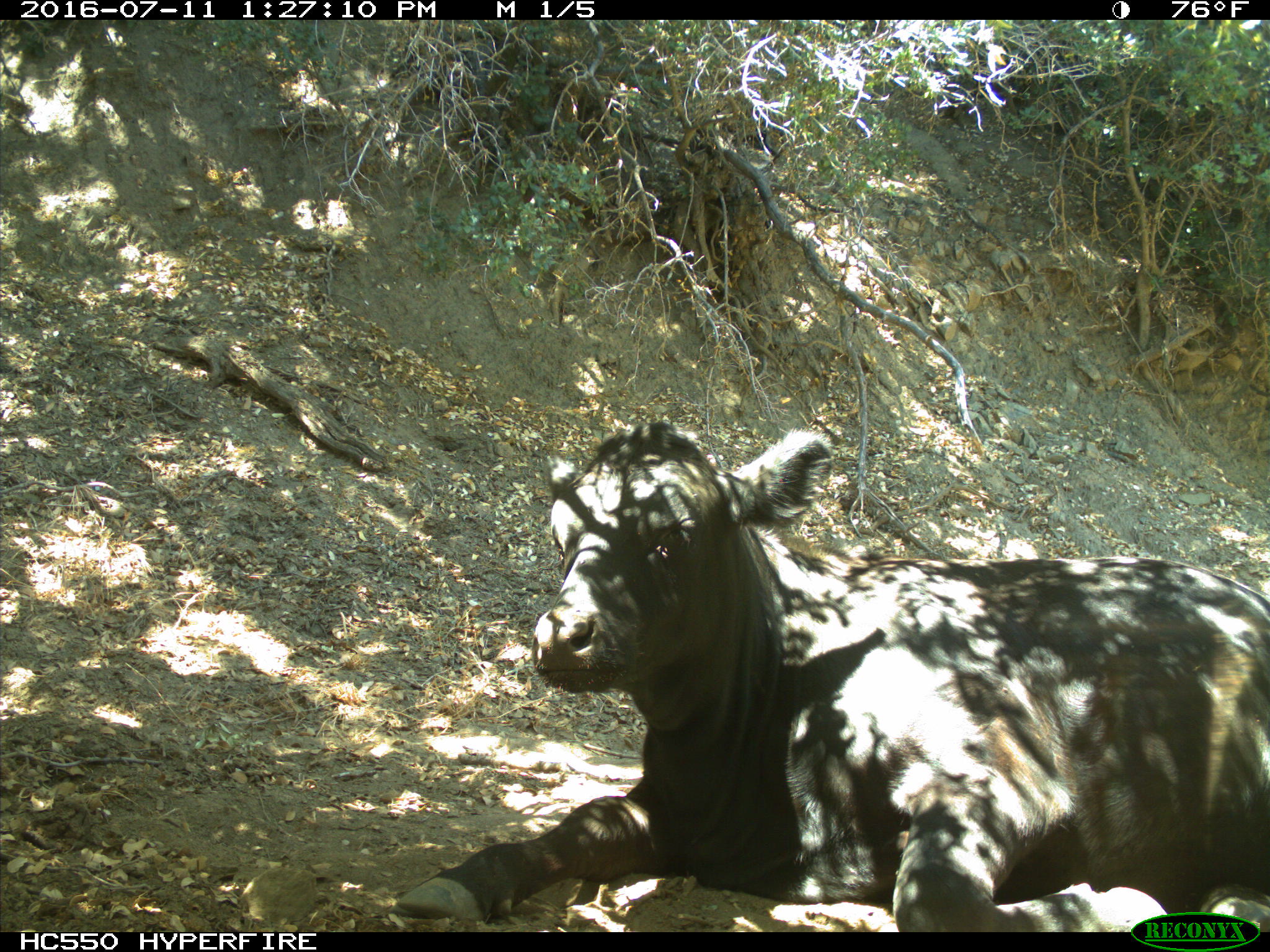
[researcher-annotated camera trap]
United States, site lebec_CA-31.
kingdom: Animalia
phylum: Chordata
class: Mammalia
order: Artiodactyla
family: Bovidae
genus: Bos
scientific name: Bos taurus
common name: domestic cow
Bos taurus (domestic cow).